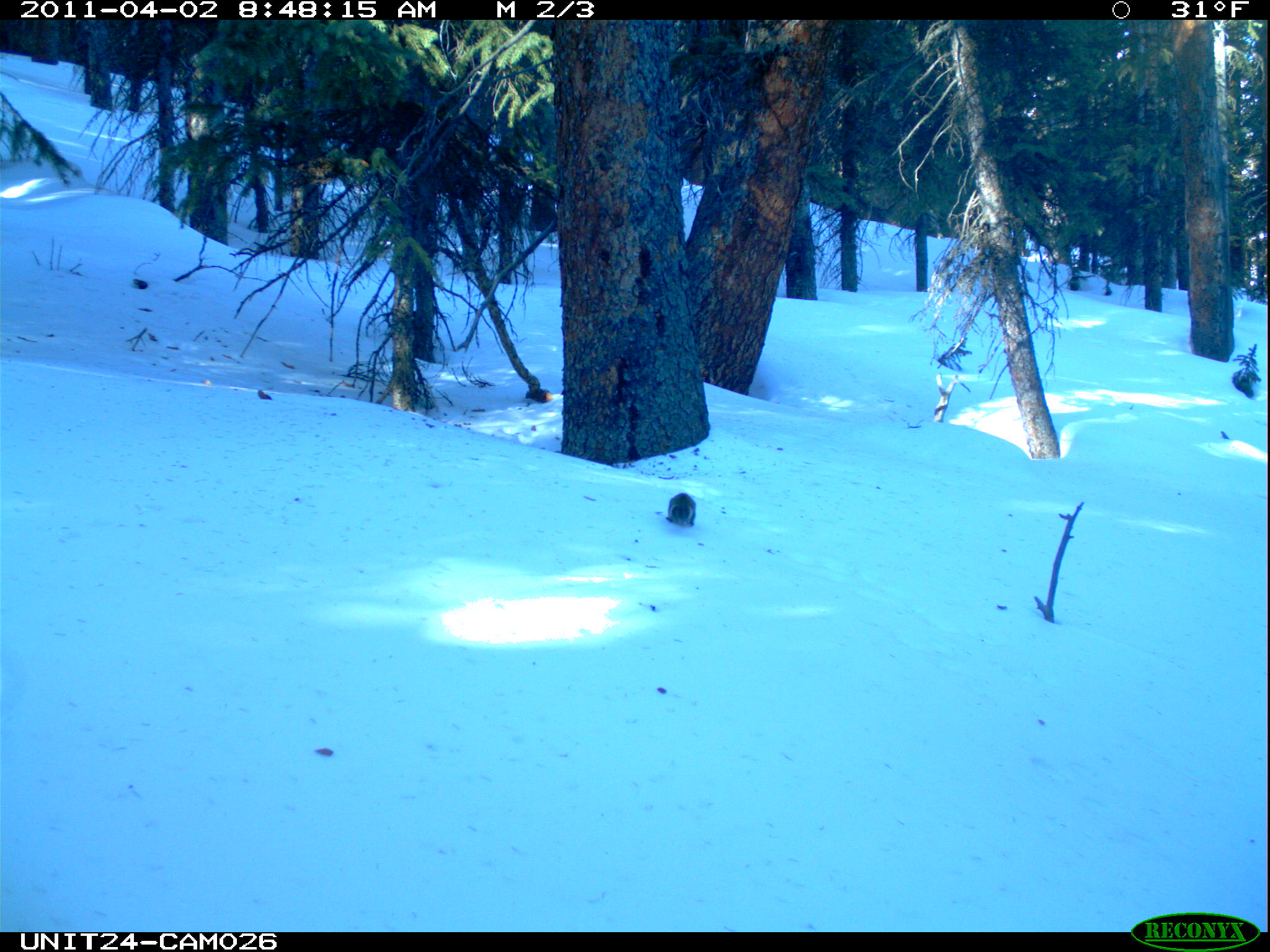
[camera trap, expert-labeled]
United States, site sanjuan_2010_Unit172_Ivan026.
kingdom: Animalia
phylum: Chordata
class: Mammalia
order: Rodentia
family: Sciuridae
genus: Tamiasciurus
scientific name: Tamiasciurus hudsonicus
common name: american red squirrel